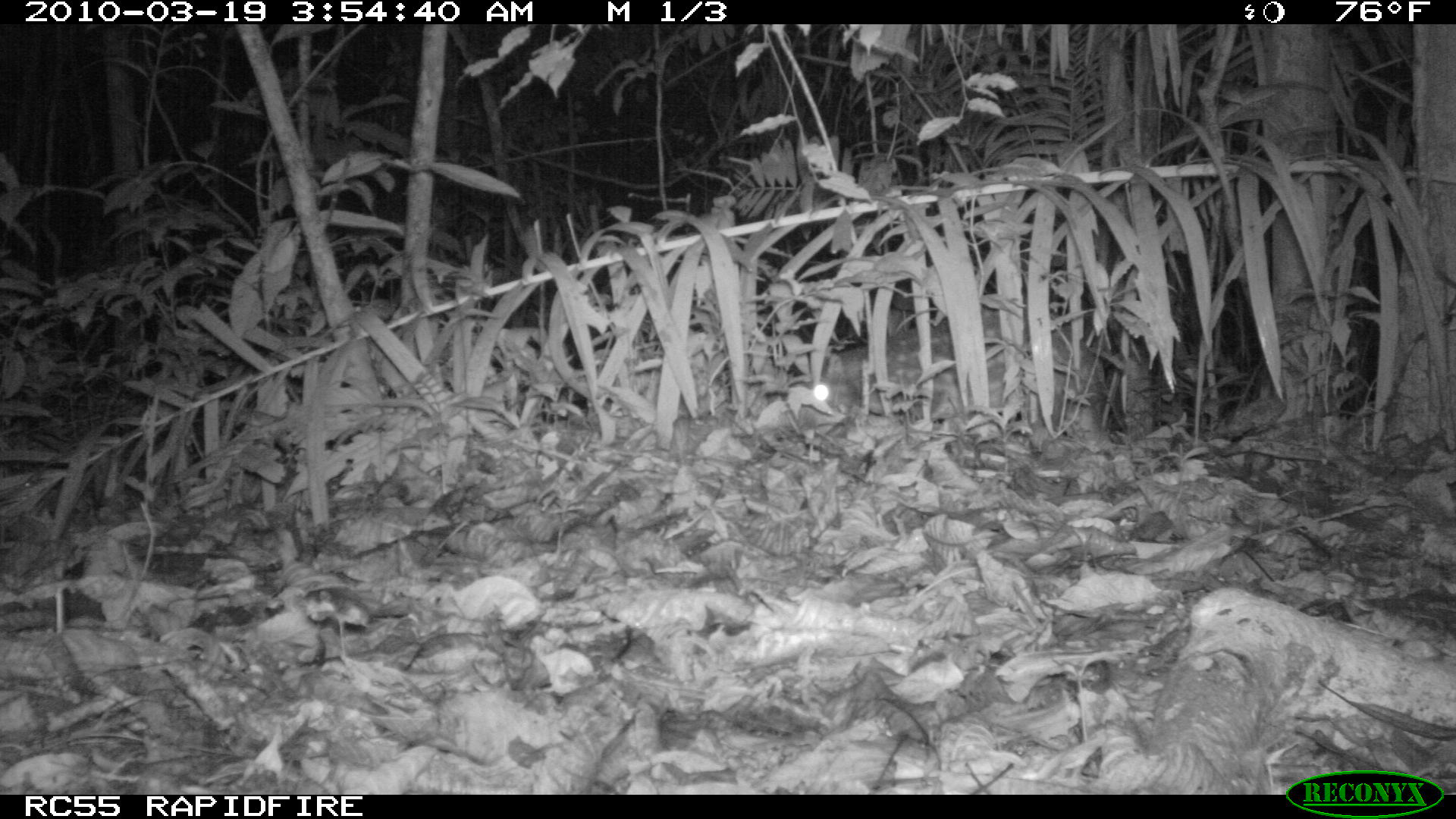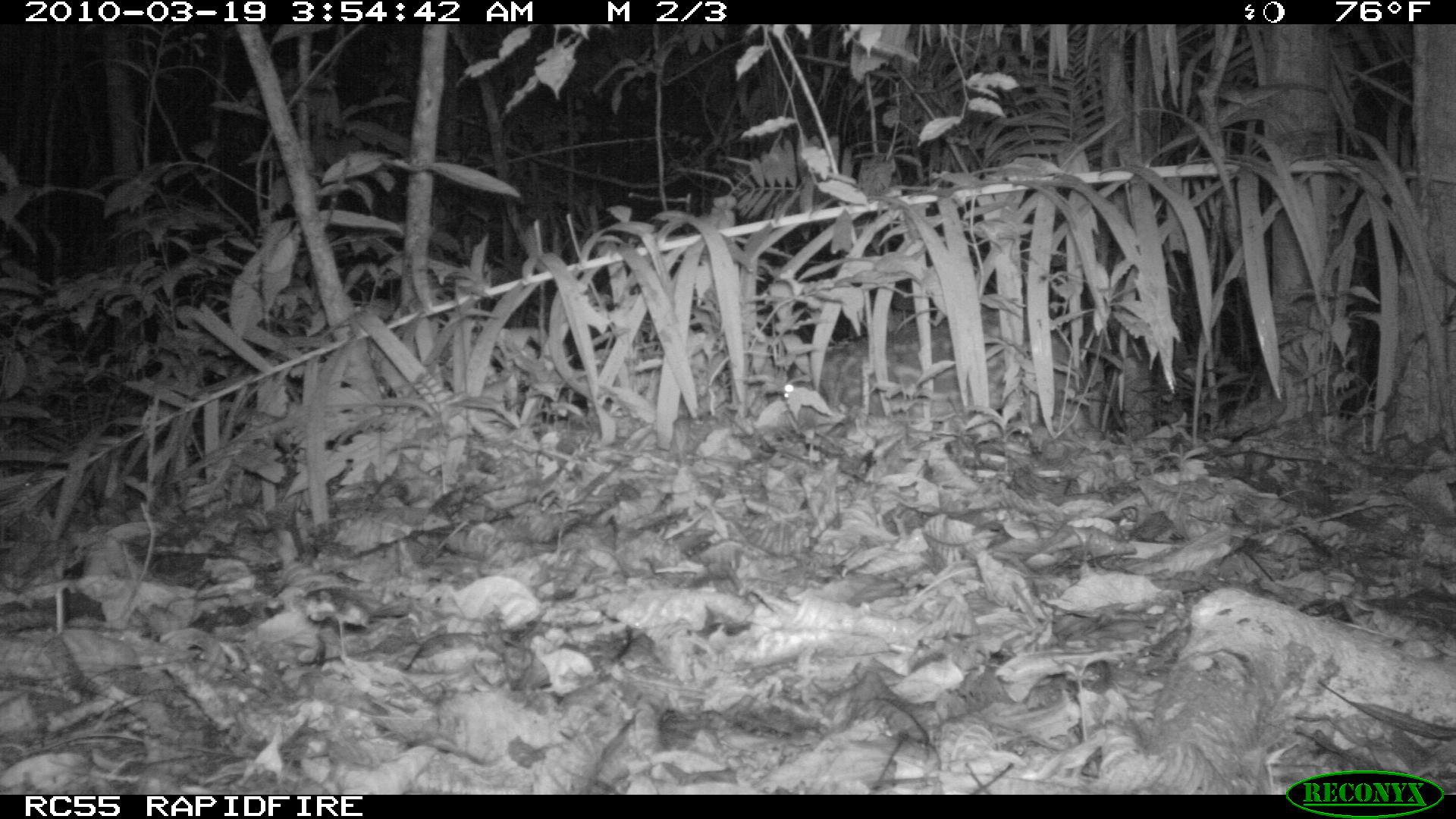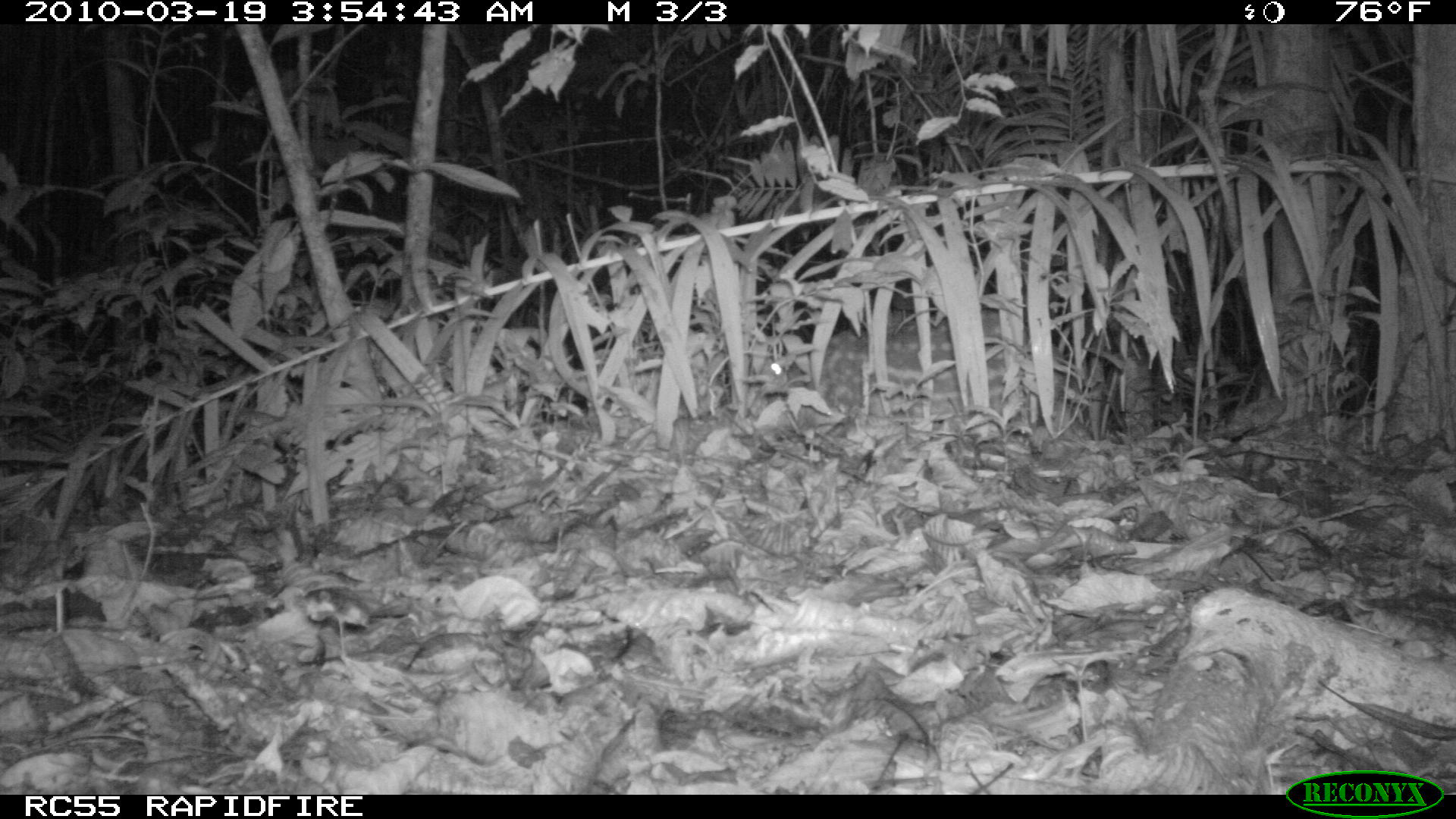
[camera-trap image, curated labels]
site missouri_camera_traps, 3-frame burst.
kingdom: Animalia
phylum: Chordata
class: Mammalia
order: Rodentia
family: Cuniculidae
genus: Cuniculus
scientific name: Cuniculus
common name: paca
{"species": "paca (Cuniculus)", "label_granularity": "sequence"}